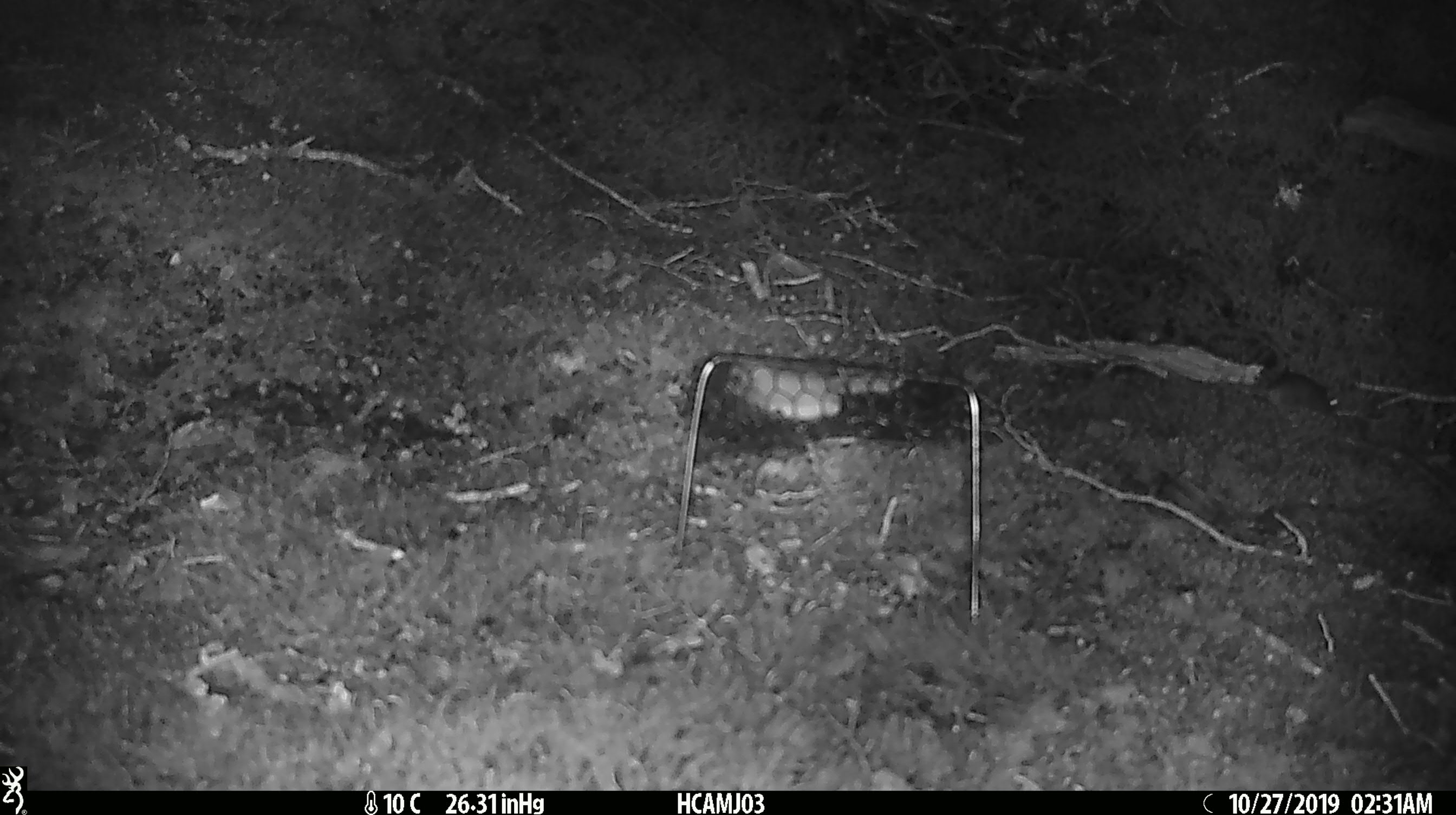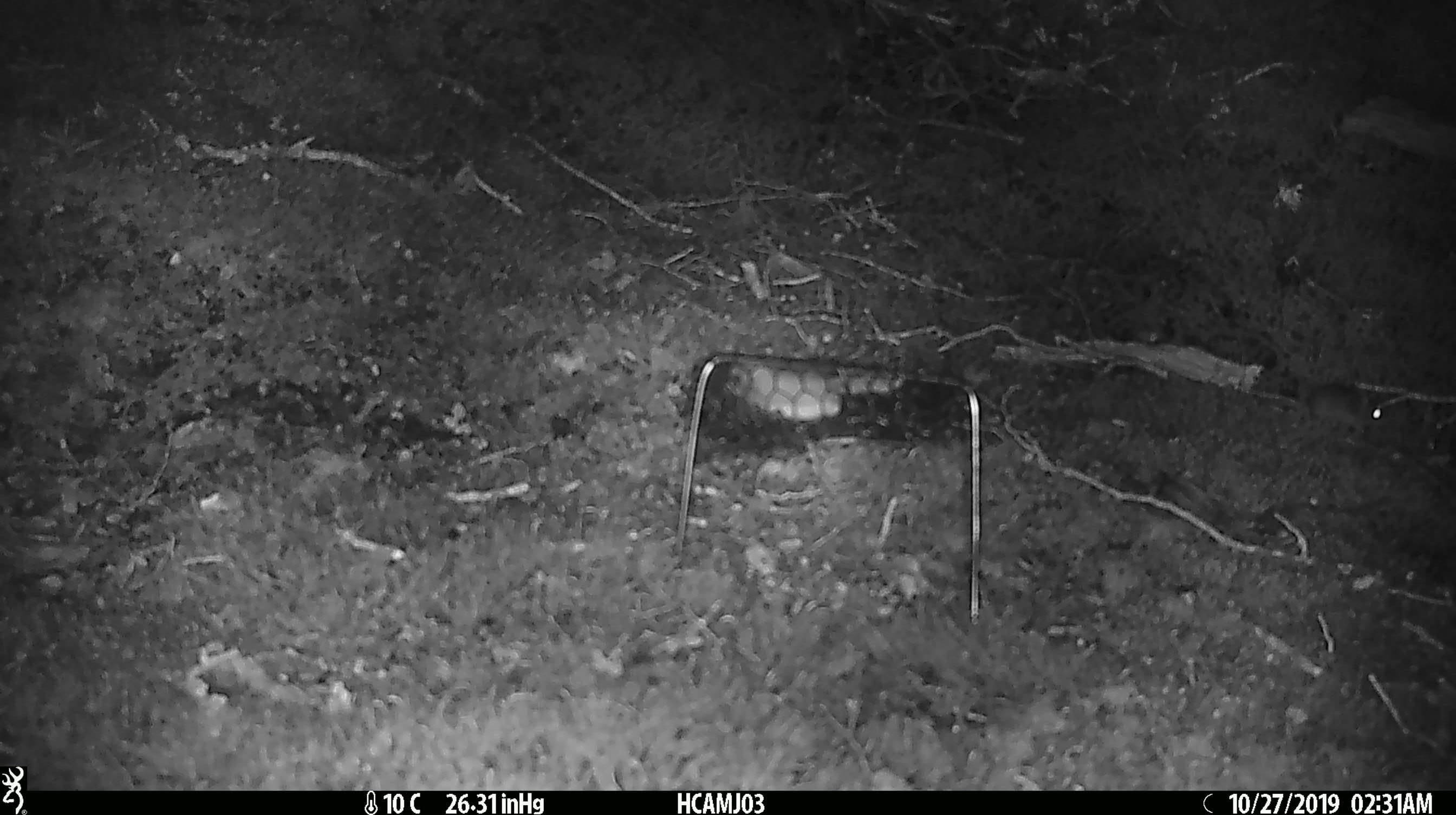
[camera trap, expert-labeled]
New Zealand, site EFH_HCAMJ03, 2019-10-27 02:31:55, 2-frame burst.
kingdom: Animalia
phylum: Chordata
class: Mammalia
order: Rodentia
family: Muridae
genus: Mus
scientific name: Mus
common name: mouse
Mouse (Mus).